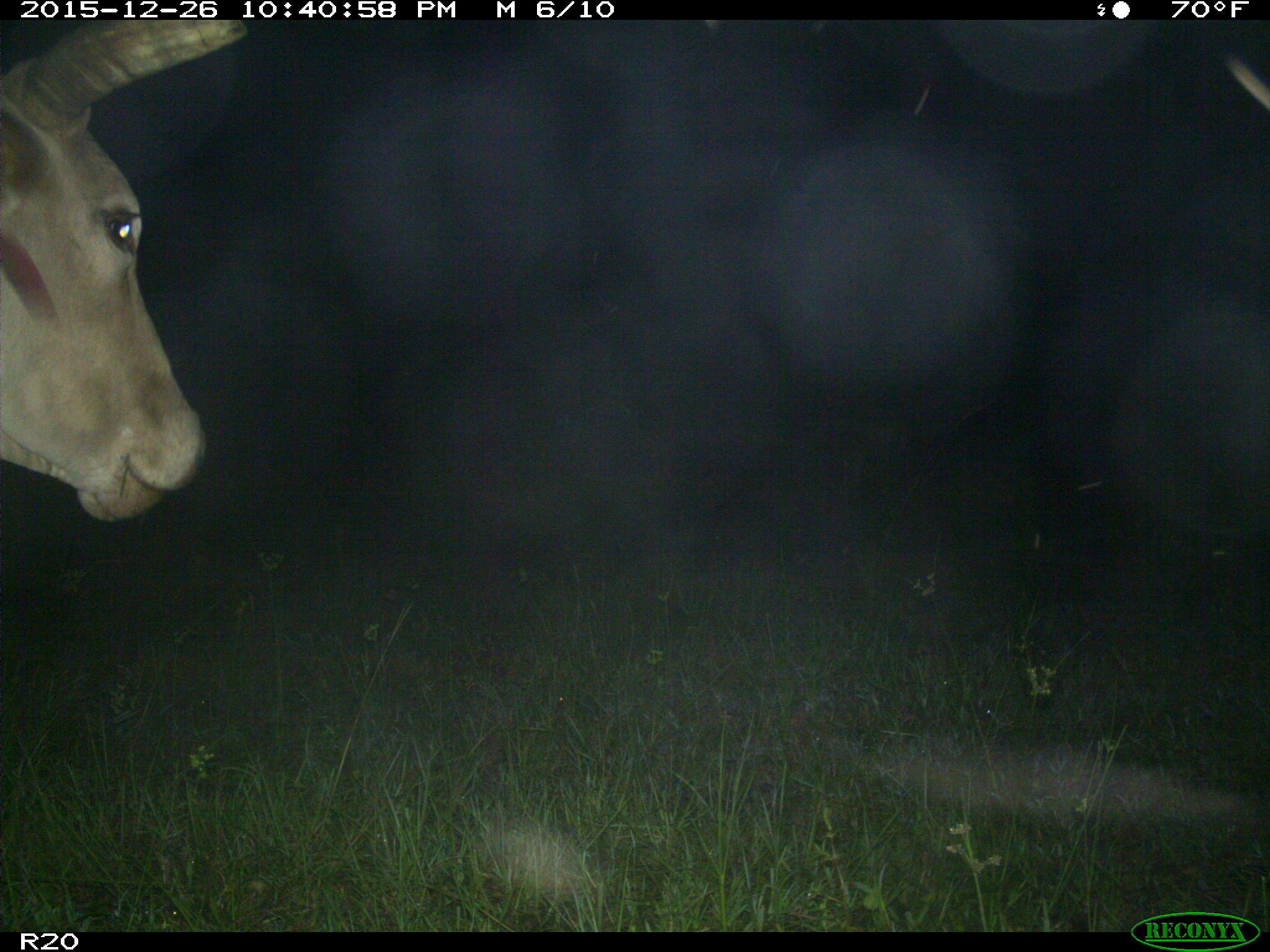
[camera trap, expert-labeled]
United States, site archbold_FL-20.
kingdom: Animalia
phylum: Chordata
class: Mammalia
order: Artiodactyla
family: Bovidae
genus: Bos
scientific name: Bos taurus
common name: domestic cow